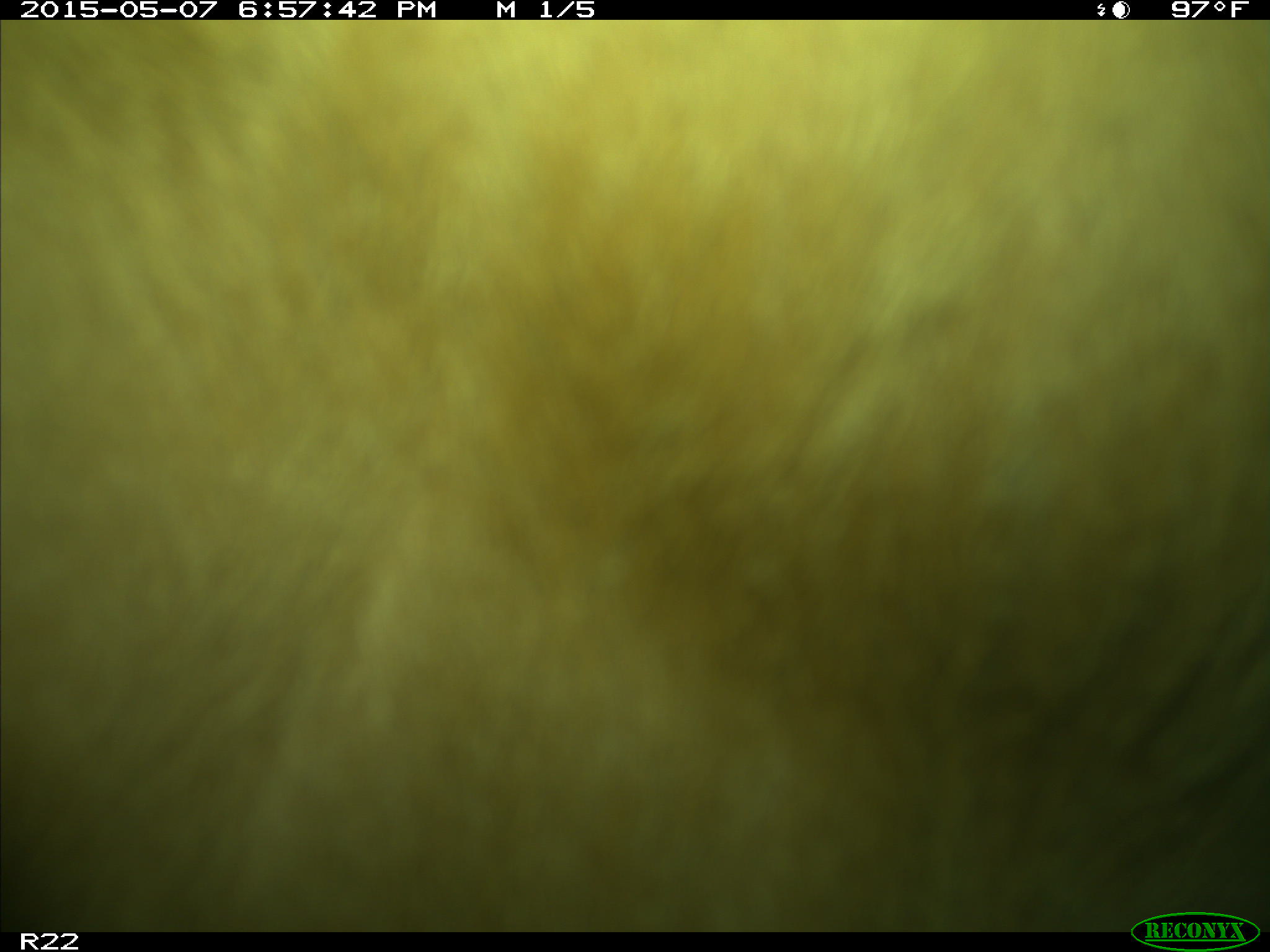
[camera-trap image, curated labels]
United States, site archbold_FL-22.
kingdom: Animalia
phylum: Chordata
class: Mammalia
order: Artiodactyla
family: Bovidae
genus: Bos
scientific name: Bos taurus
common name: domestic cow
Bos taurus (domestic cow).